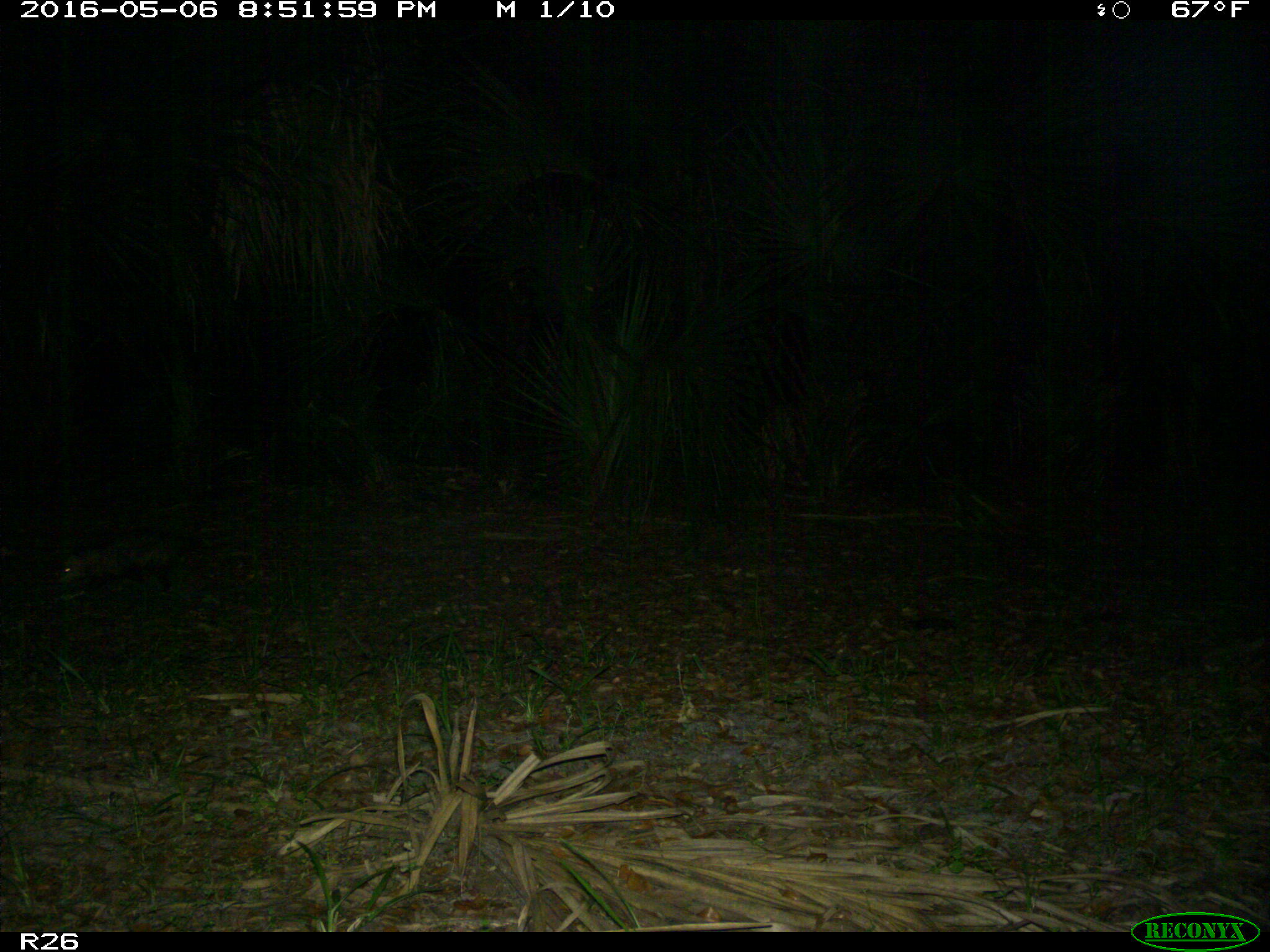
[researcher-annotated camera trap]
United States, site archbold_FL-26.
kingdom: Animalia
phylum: Chordata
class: Mammalia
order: Didelphimorphia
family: Didelphidae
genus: Didelphis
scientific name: Didelphis virginiana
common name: virginia opossum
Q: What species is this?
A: Didelphis virginiana (virginia opossum).